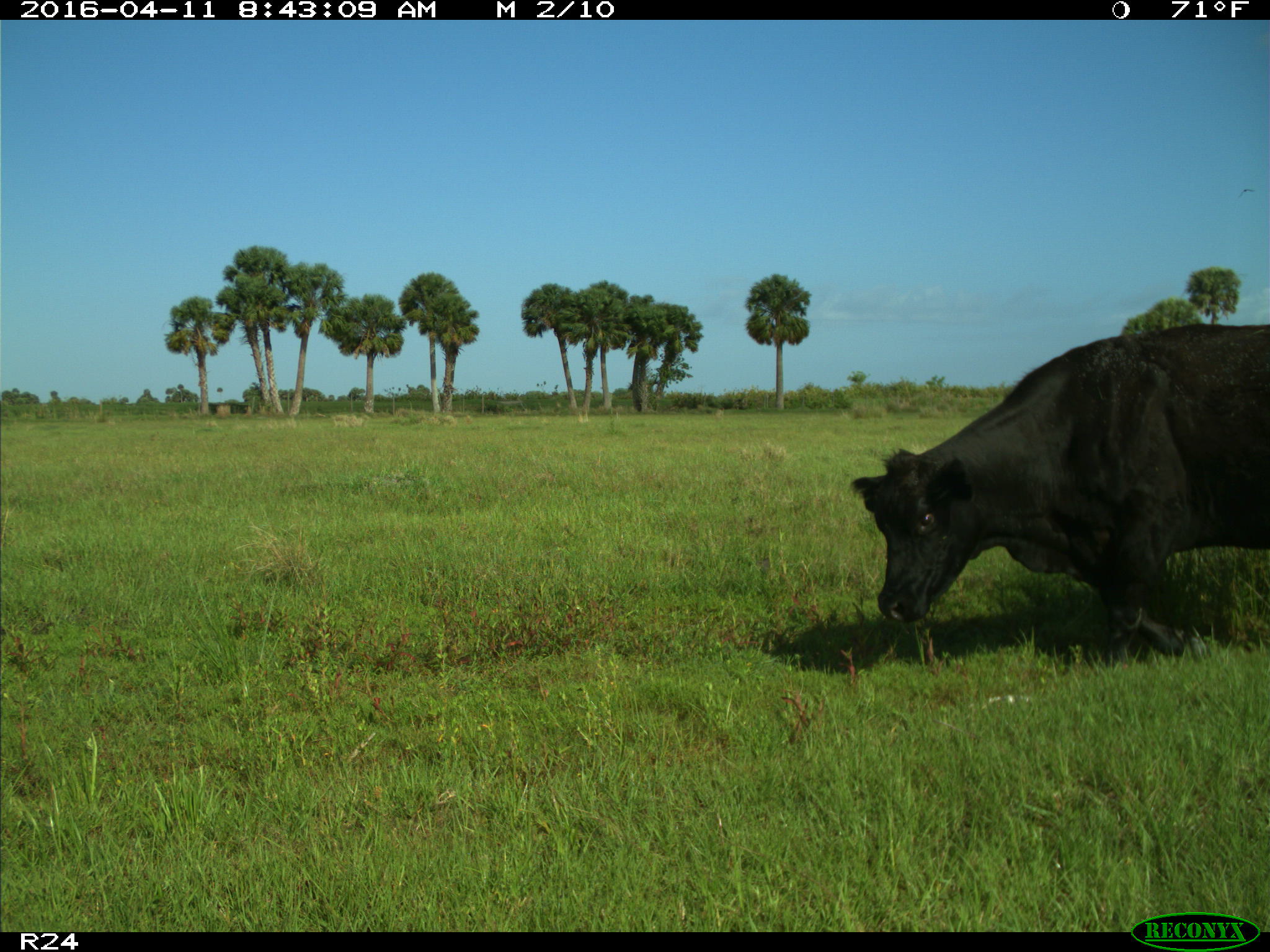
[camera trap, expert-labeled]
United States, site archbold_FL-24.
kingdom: Animalia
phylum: Chordata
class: Mammalia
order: Artiodactyla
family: Bovidae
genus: Bos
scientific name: Bos taurus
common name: domestic cow